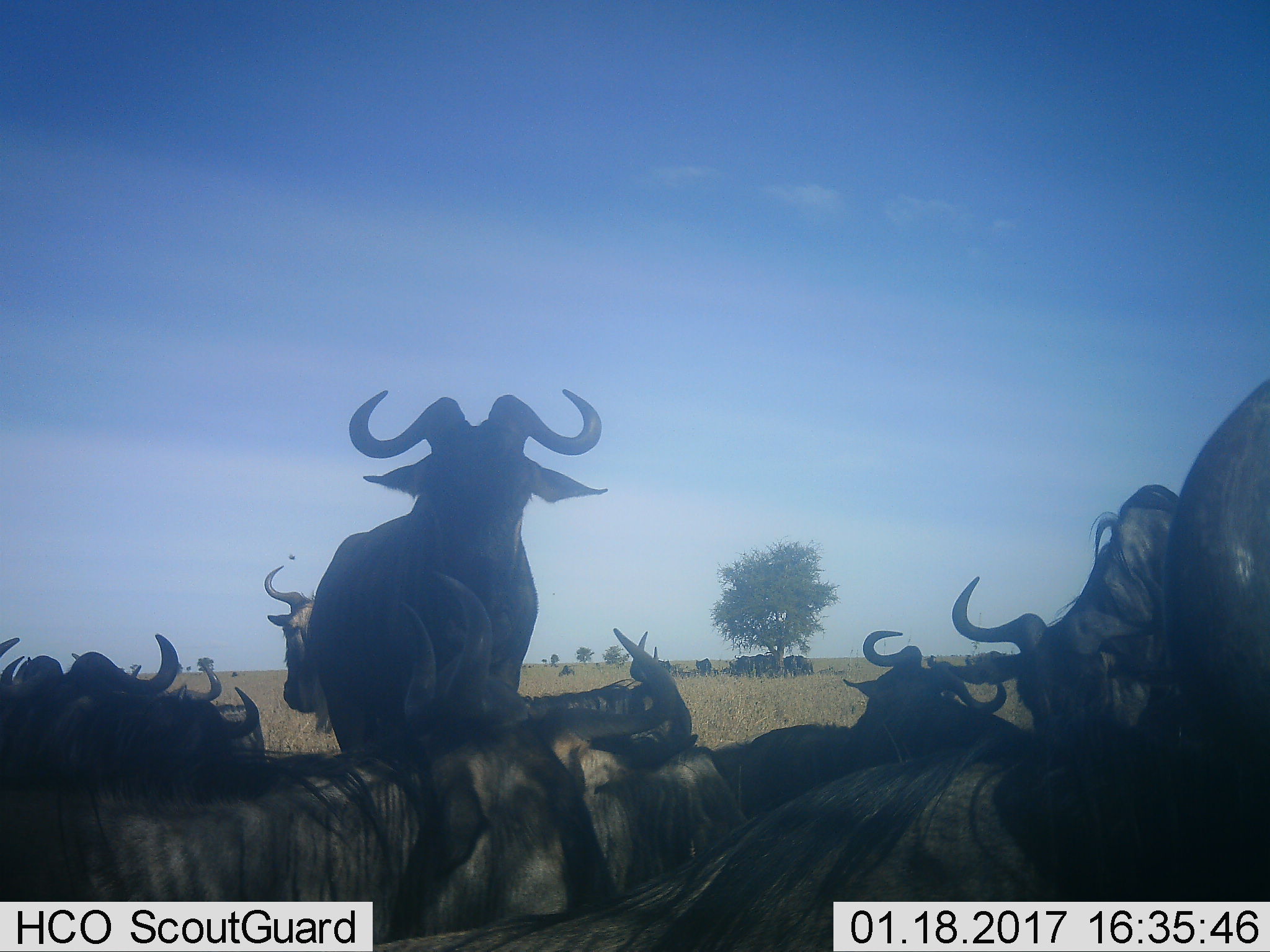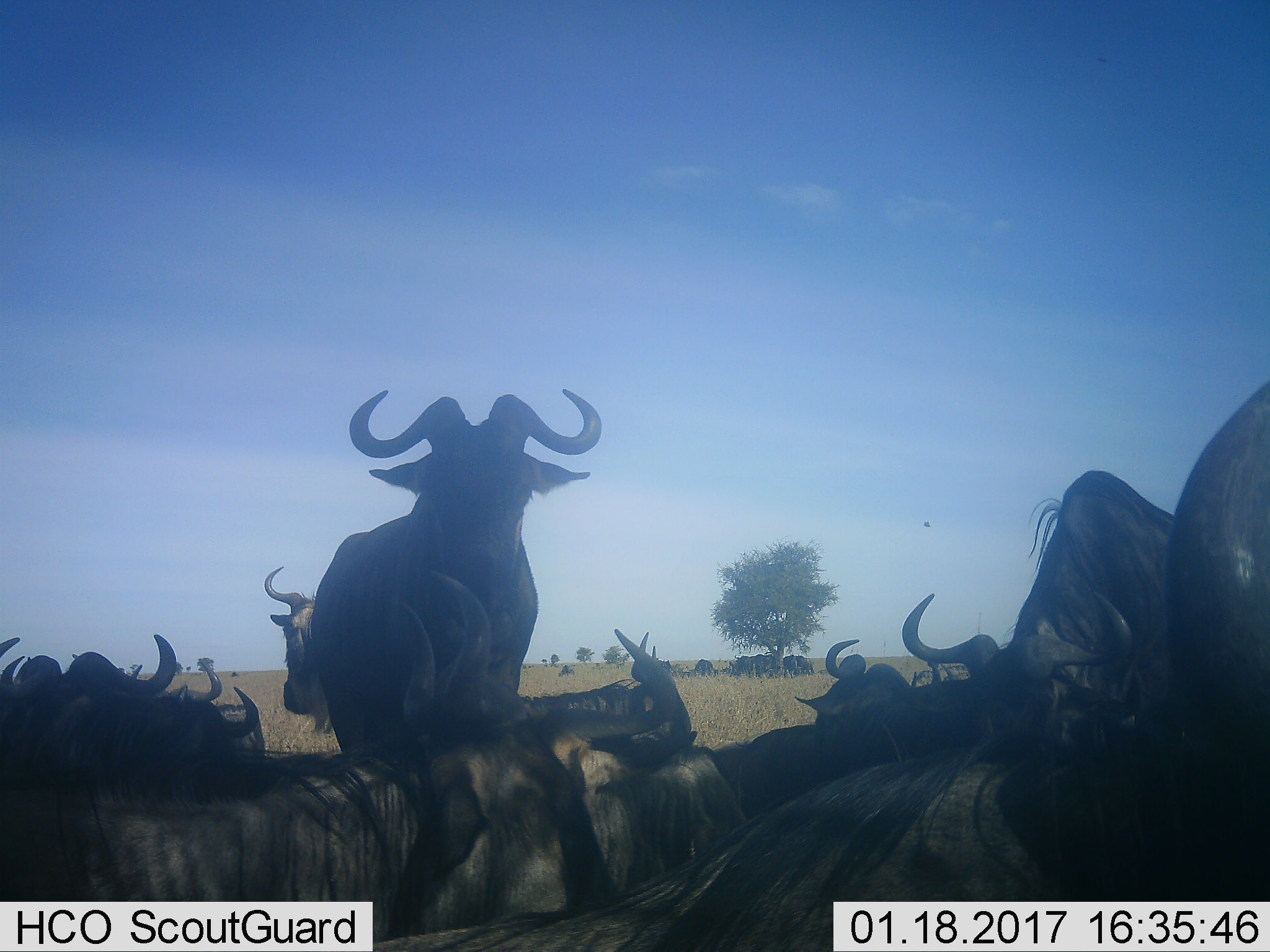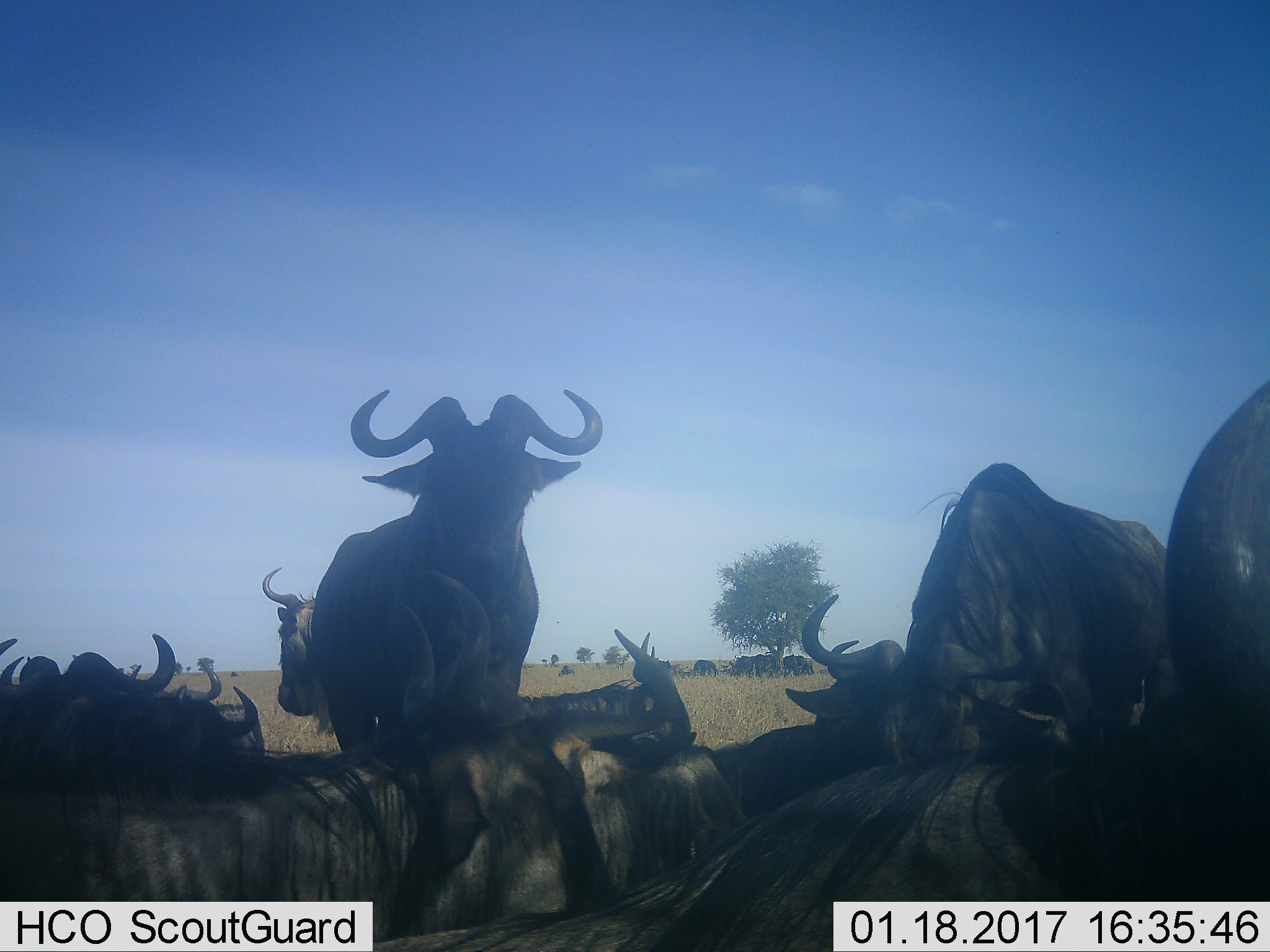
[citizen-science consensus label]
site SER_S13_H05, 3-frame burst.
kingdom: Animalia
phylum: Chordata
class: Mammalia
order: Artiodactyla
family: Bovidae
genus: Connochaetes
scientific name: Connochaetes taurinus taurinus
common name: blue wildebeest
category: wildebeestblue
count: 11-50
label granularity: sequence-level